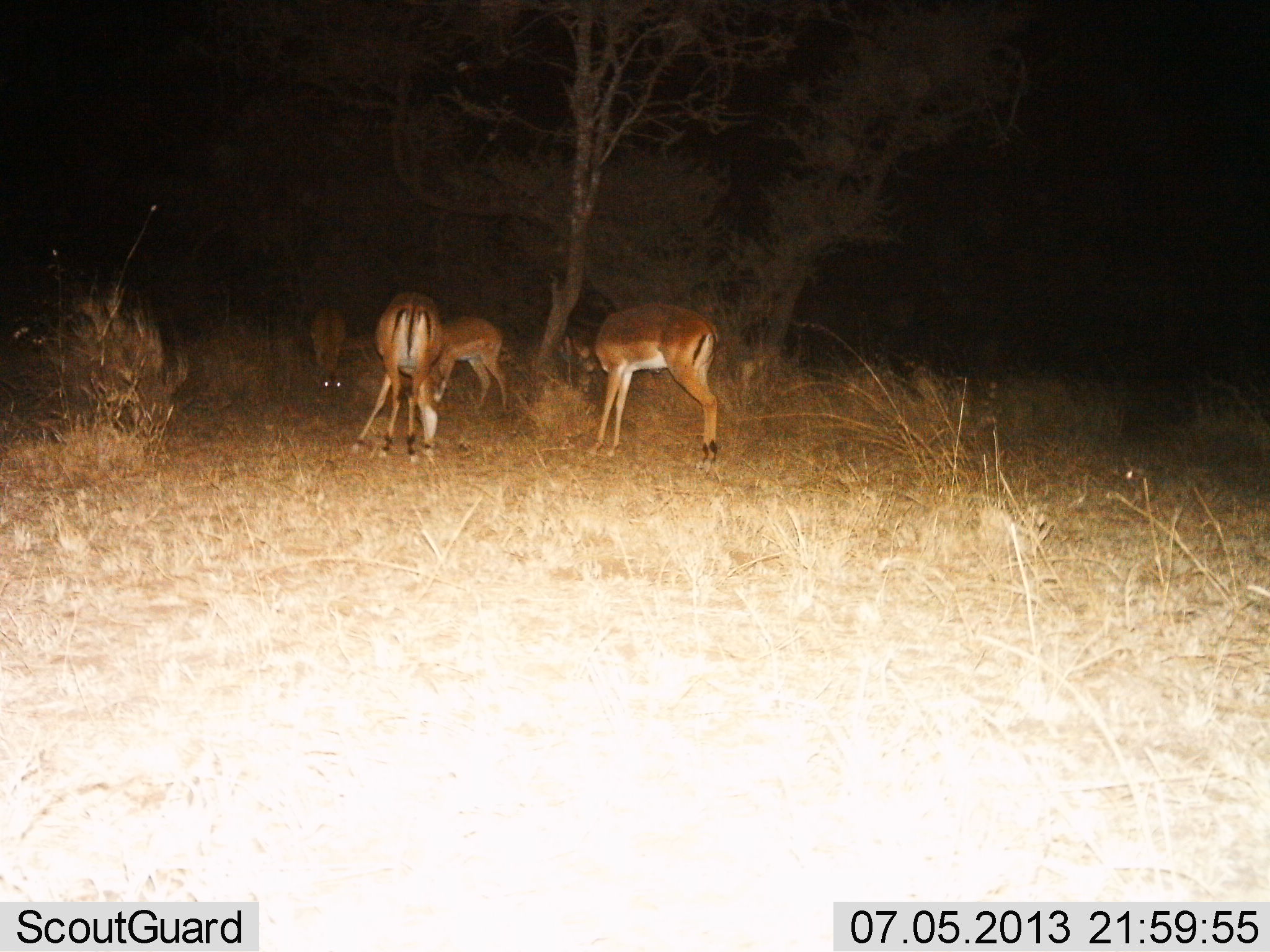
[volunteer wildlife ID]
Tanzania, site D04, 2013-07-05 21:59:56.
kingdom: Animalia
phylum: Chordata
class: Mammalia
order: Artiodactyla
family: Bovidae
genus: Aepyceros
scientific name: Aepyceros melampus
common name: impala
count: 4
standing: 67%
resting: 0%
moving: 0%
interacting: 0%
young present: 0%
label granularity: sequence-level